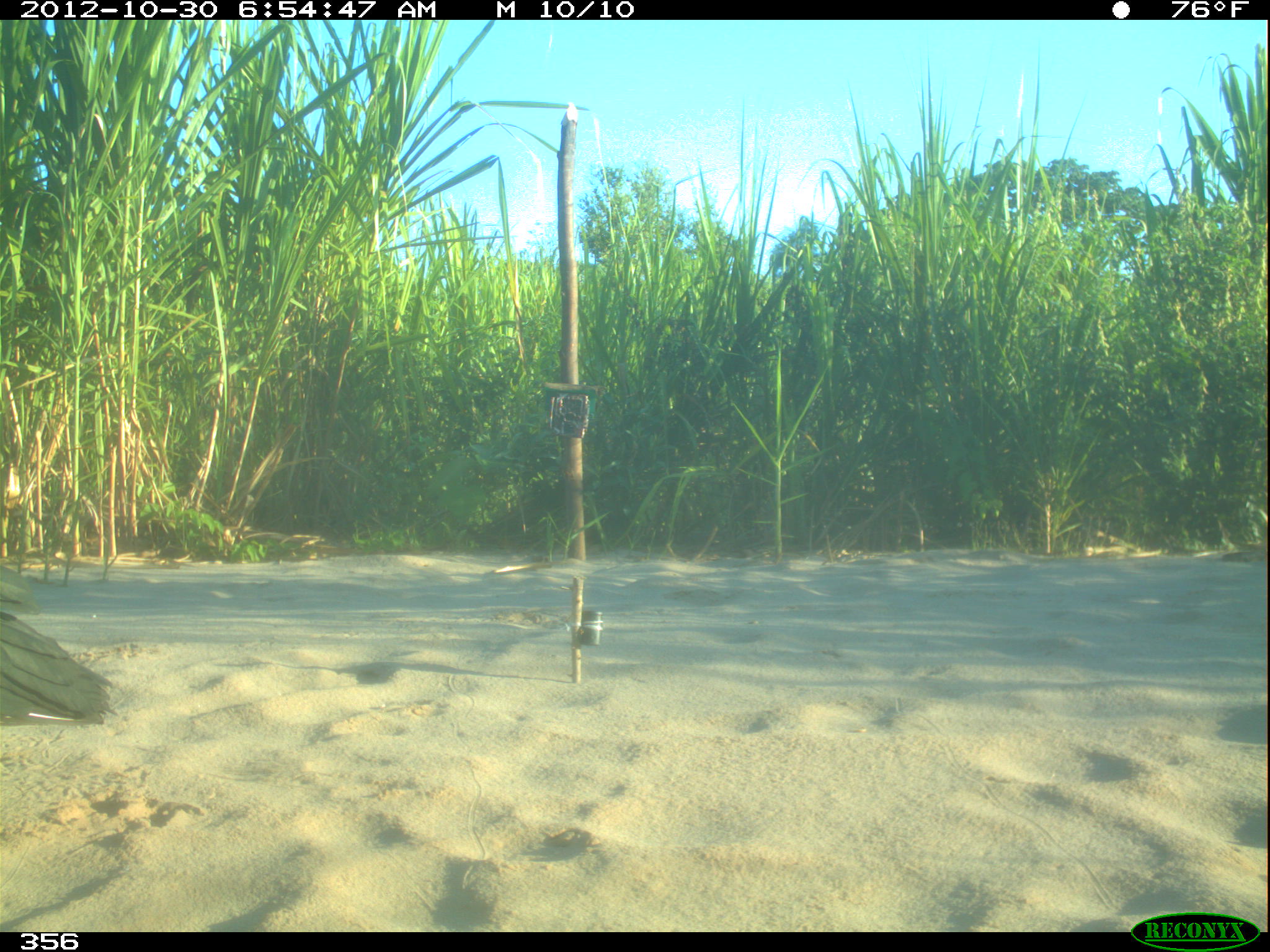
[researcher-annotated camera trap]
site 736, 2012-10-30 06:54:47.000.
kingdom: Animalia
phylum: Chordata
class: Aves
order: Cathartiformes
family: Cathartidae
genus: Coragyps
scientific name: Coragyps atratus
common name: black vulture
Coragyps atratus (black vulture).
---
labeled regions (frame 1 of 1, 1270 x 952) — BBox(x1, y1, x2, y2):
coragyps atratus: BBox(0, 565, 119, 726)